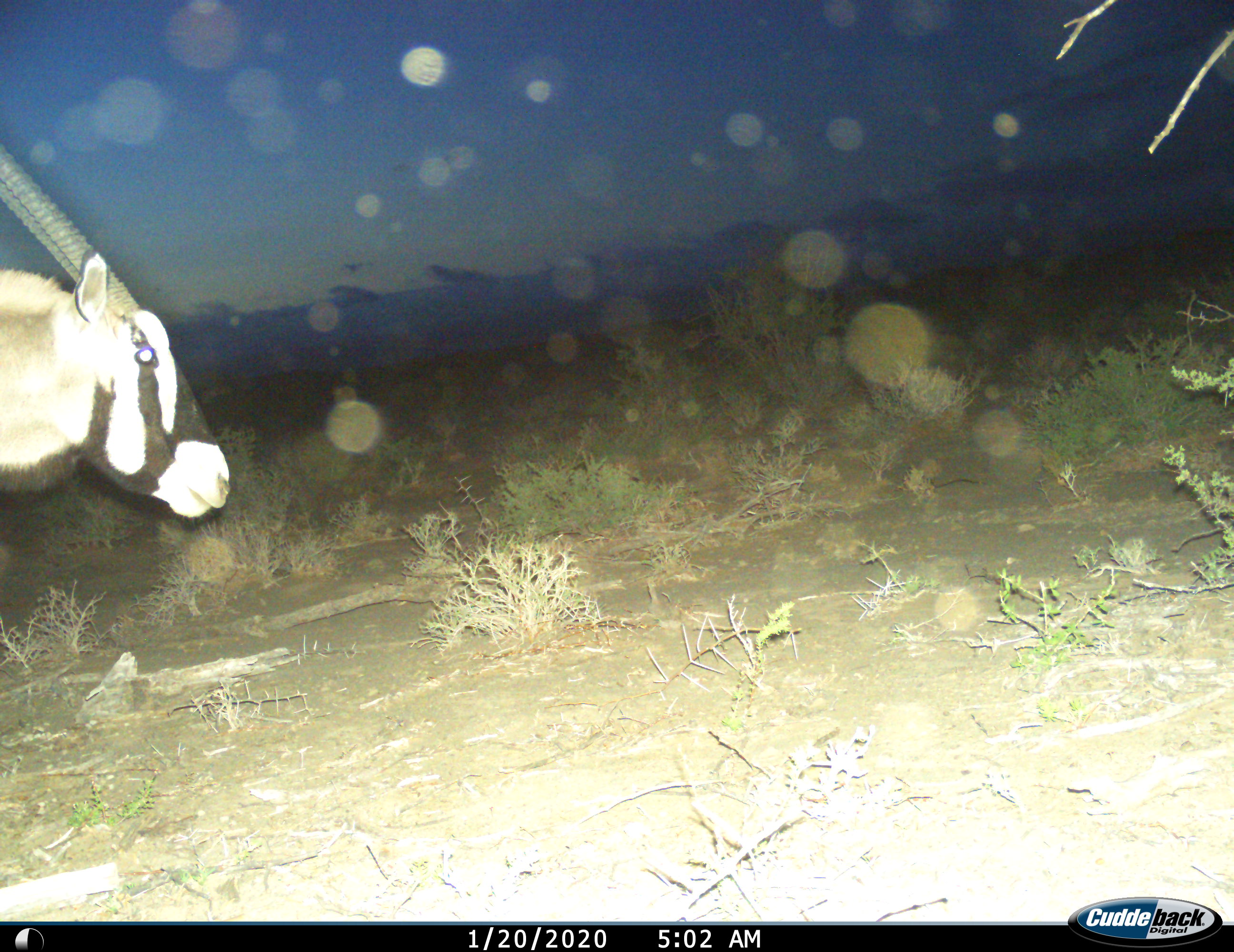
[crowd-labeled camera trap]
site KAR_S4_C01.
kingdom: Animalia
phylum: Chordata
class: Mammalia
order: Artiodactyla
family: Bovidae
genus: Oryx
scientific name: Oryx gazella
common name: gemsbok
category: oryx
Oryx (gemsbok) (Oryx gazella), count 1. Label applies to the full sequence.